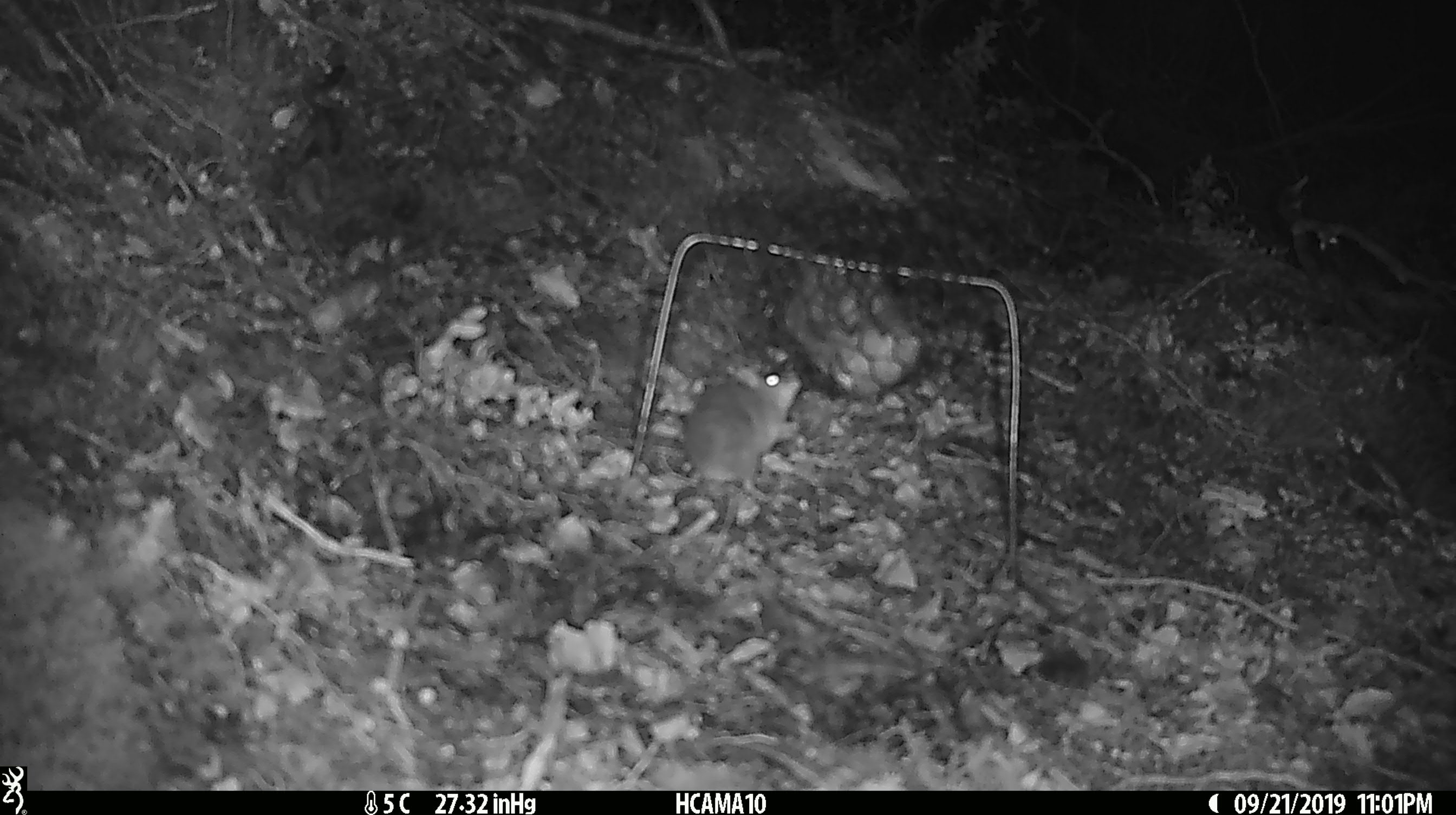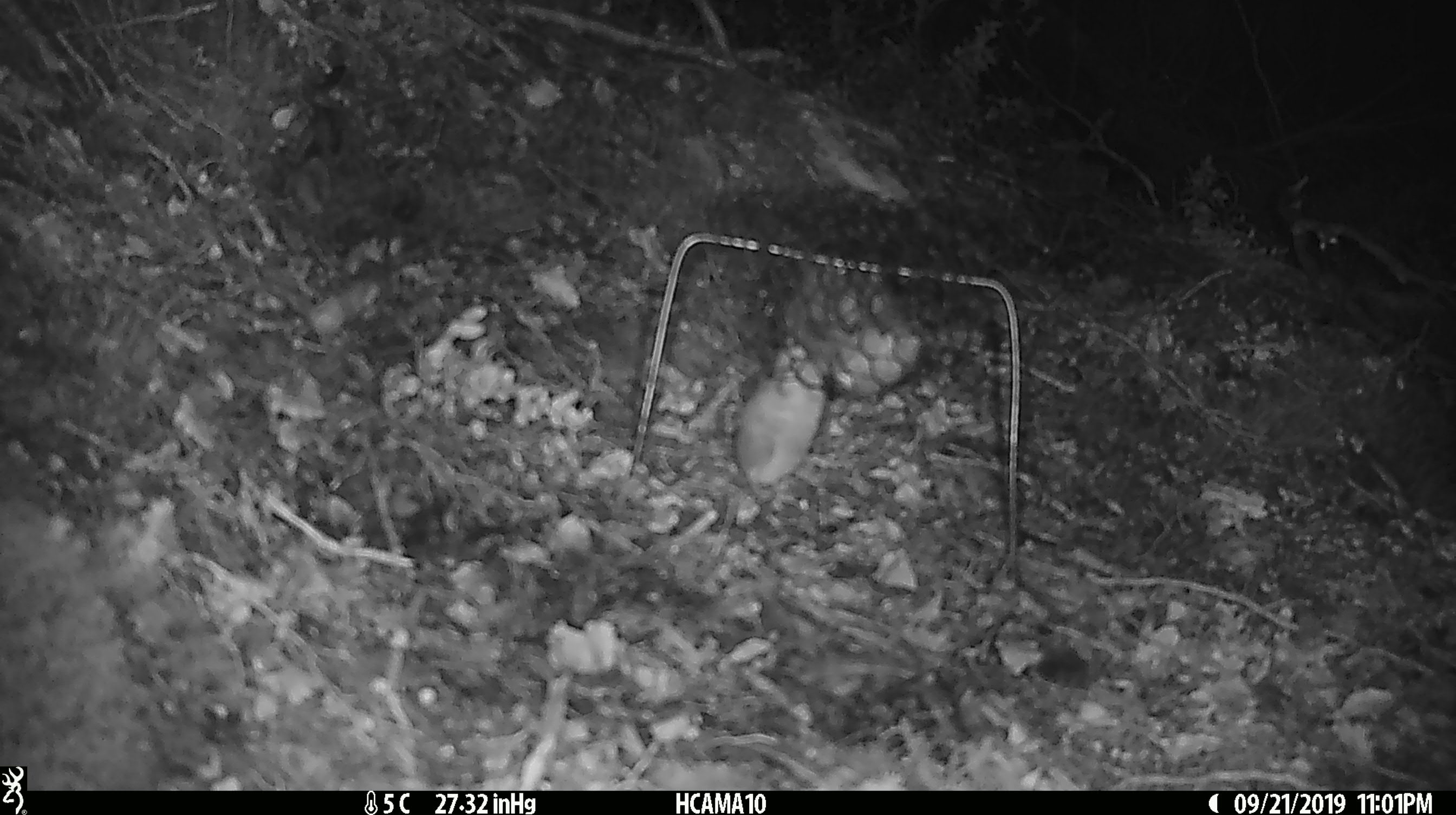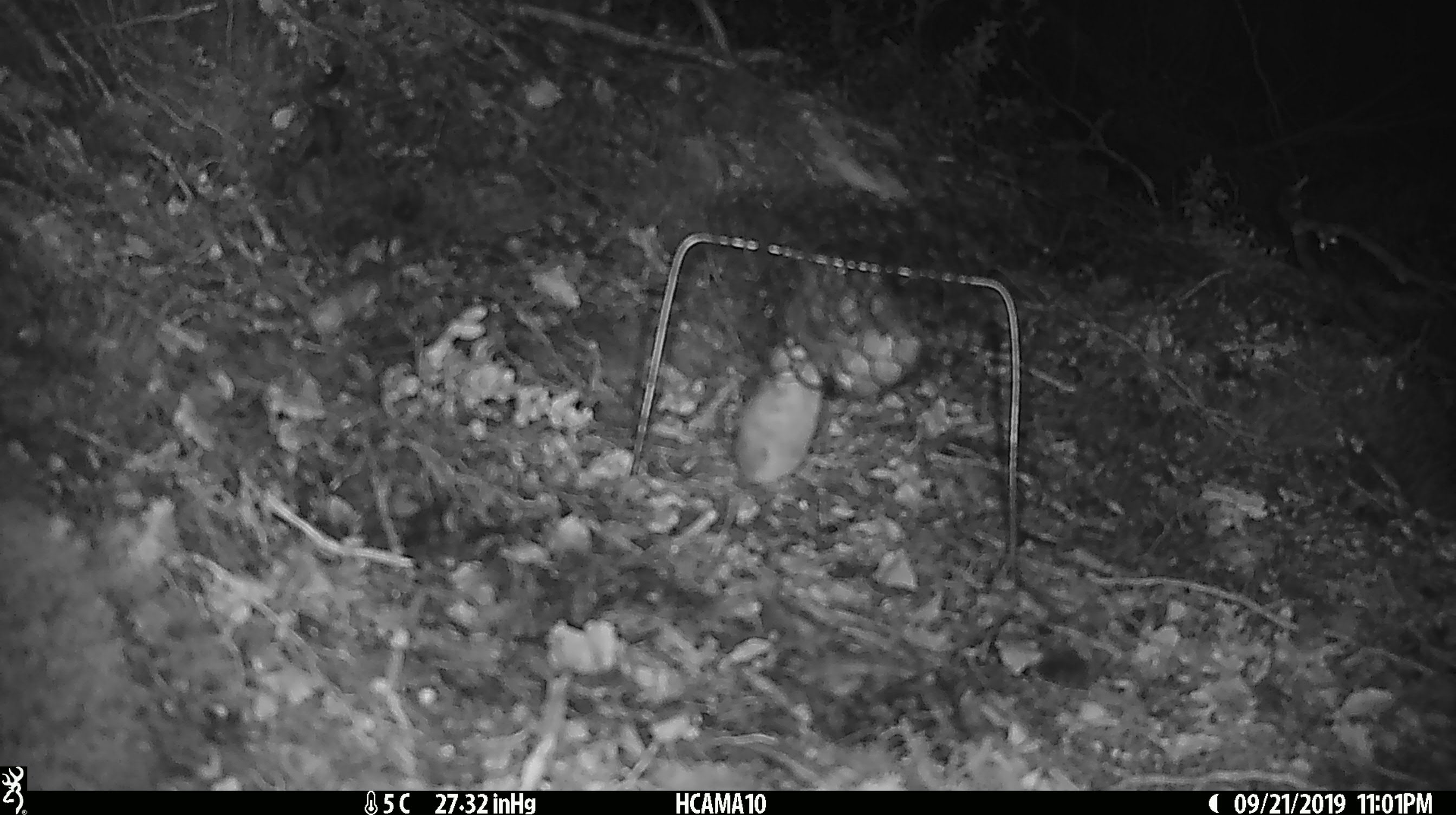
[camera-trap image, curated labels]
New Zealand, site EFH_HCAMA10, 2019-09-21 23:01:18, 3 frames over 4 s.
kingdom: Animalia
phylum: Chordata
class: Mammalia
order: Rodentia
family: Muridae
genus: Mus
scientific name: Mus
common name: mouse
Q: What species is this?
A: Mouse (Mus).